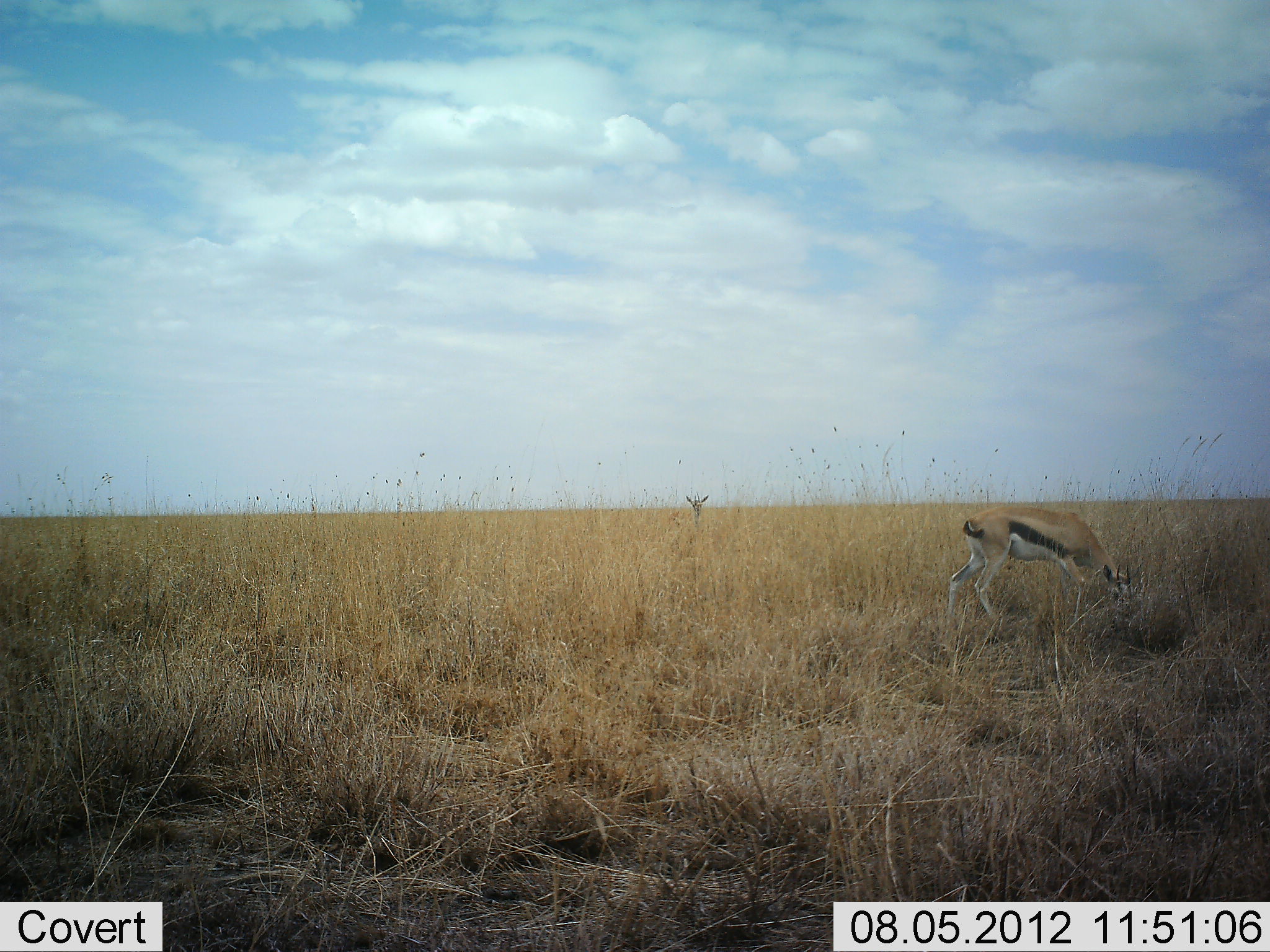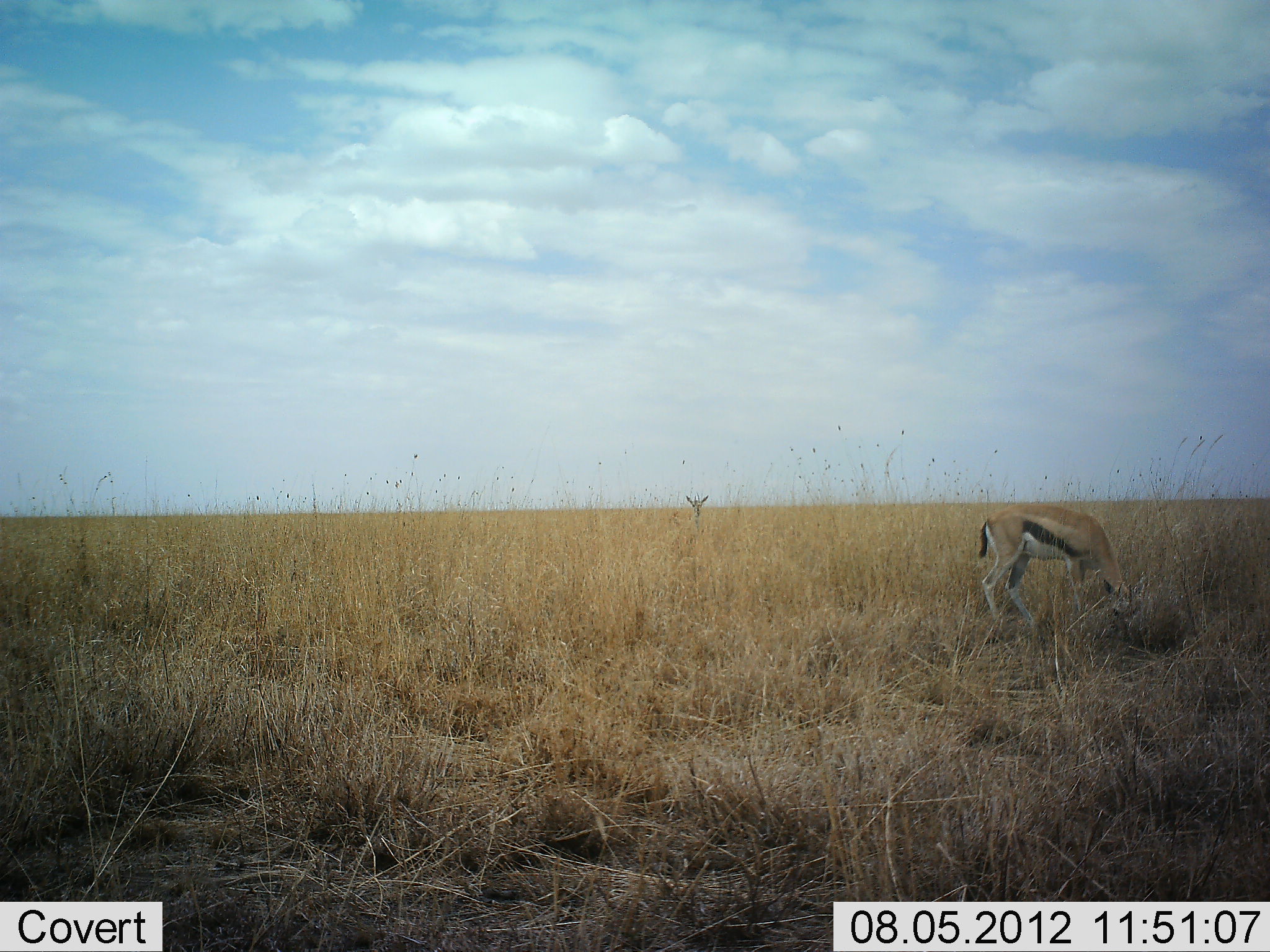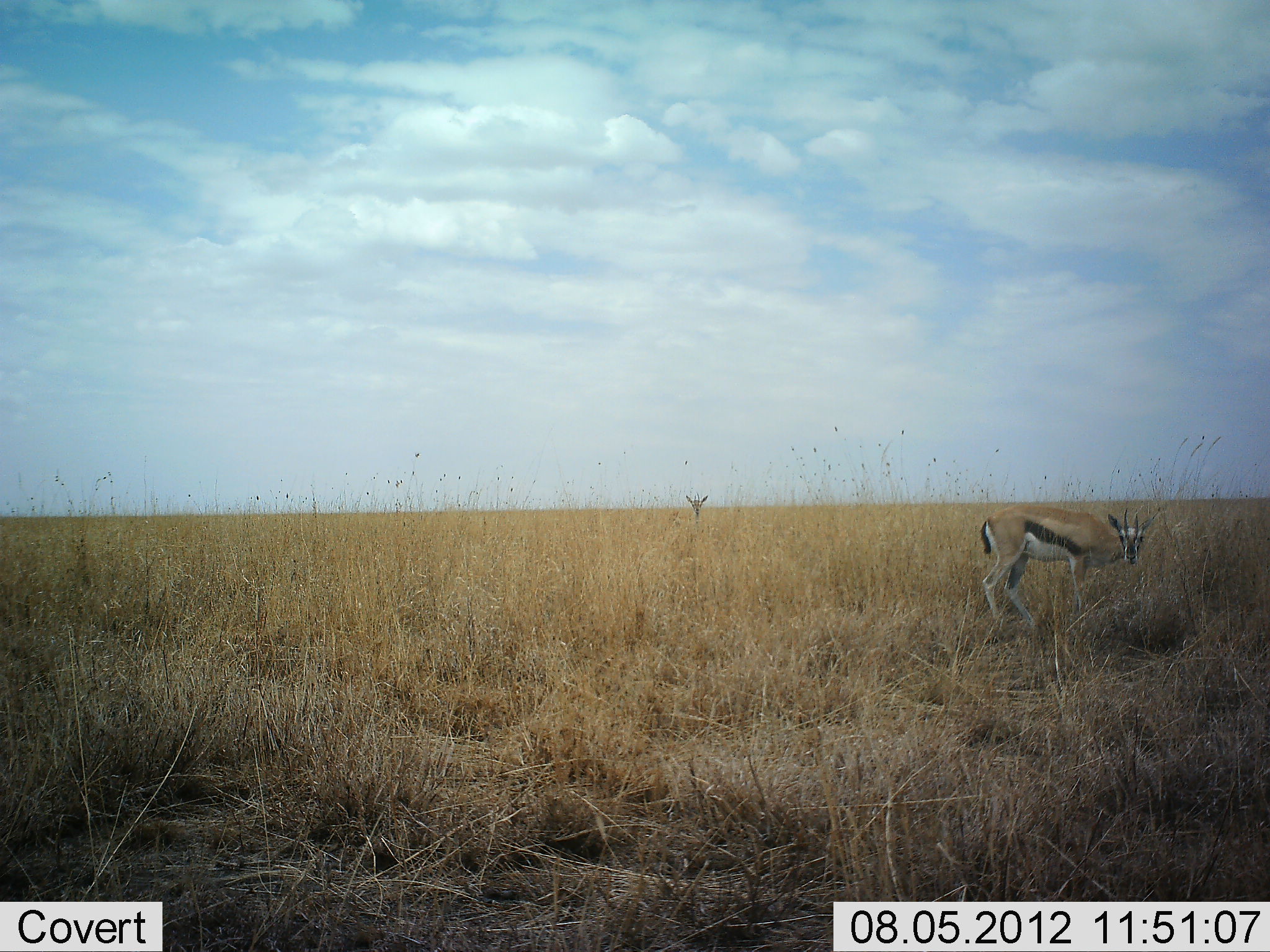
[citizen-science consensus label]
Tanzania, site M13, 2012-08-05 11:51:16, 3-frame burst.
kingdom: Animalia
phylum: Chordata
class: Mammalia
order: Artiodactyla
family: Bovidae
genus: Eudorcas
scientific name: Eudorcas thomsonii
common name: thomson's gazelle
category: gazellethomsons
Gazellethomsons (thomson's gazelle) (Eudorcas thomsonii), count 2. Behavior (volunteer vote fractions): standing 45%, resting 0%, moving 9%, interacting 0%. Young present (vote fraction): 0%. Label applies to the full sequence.